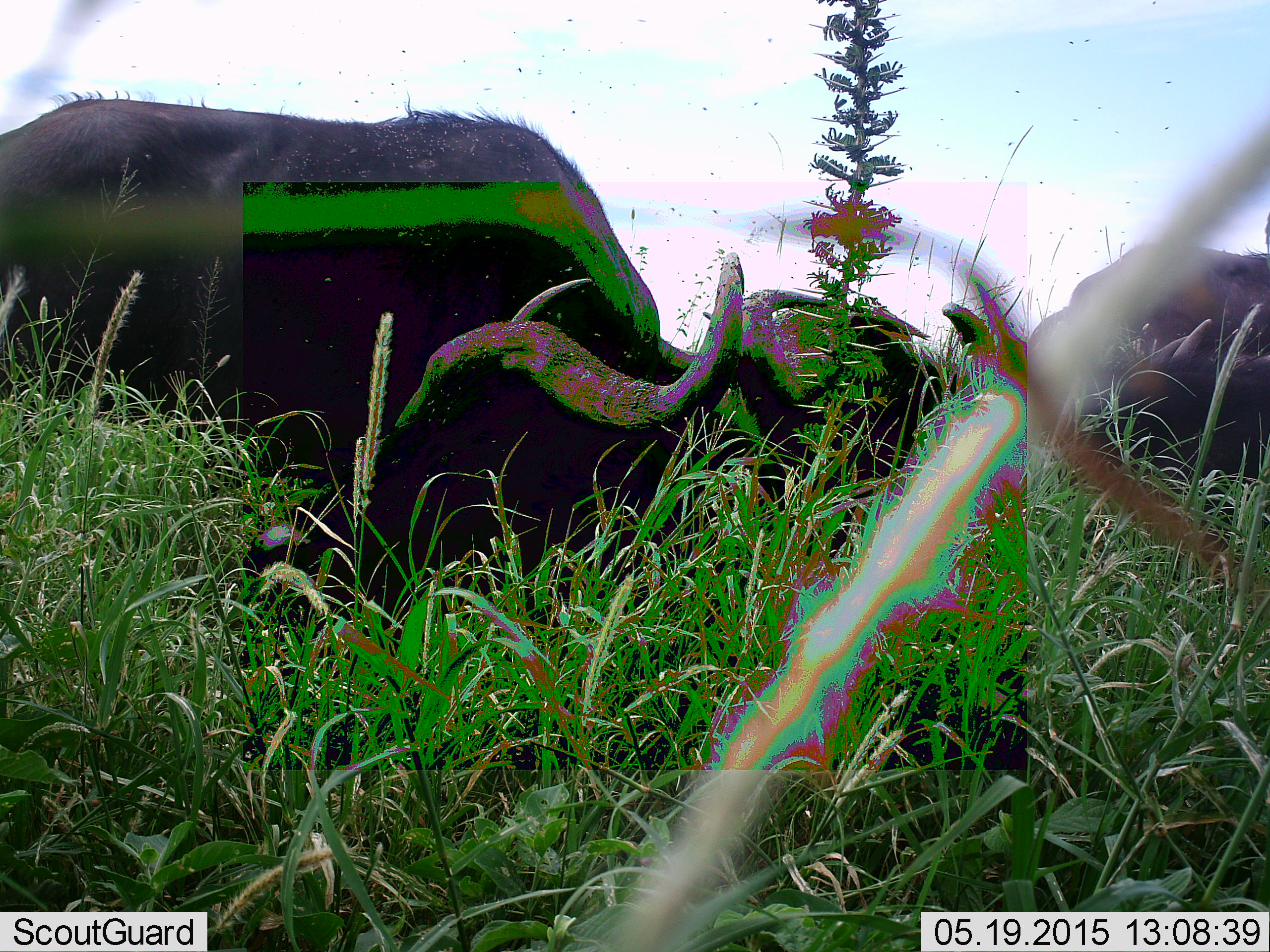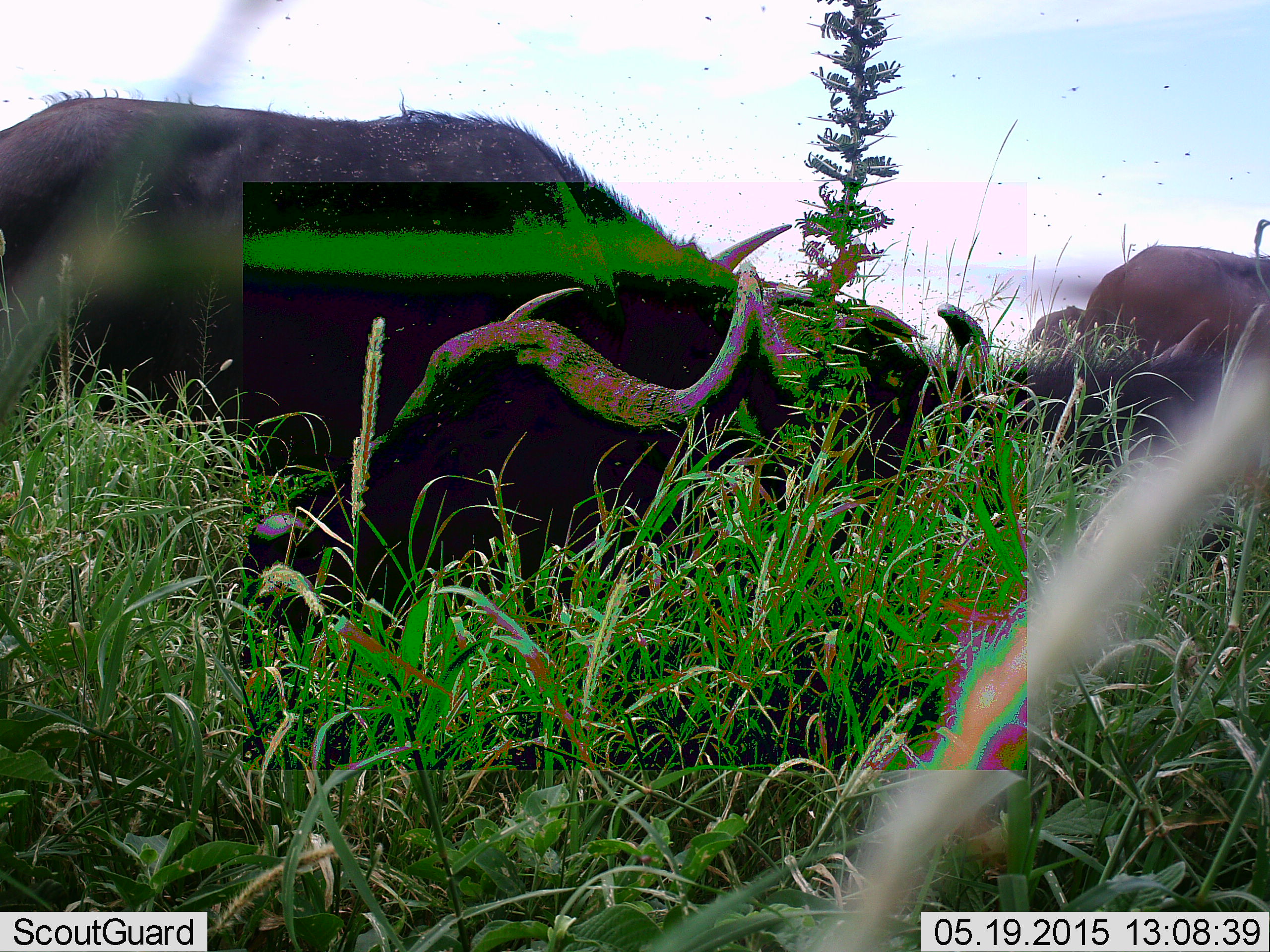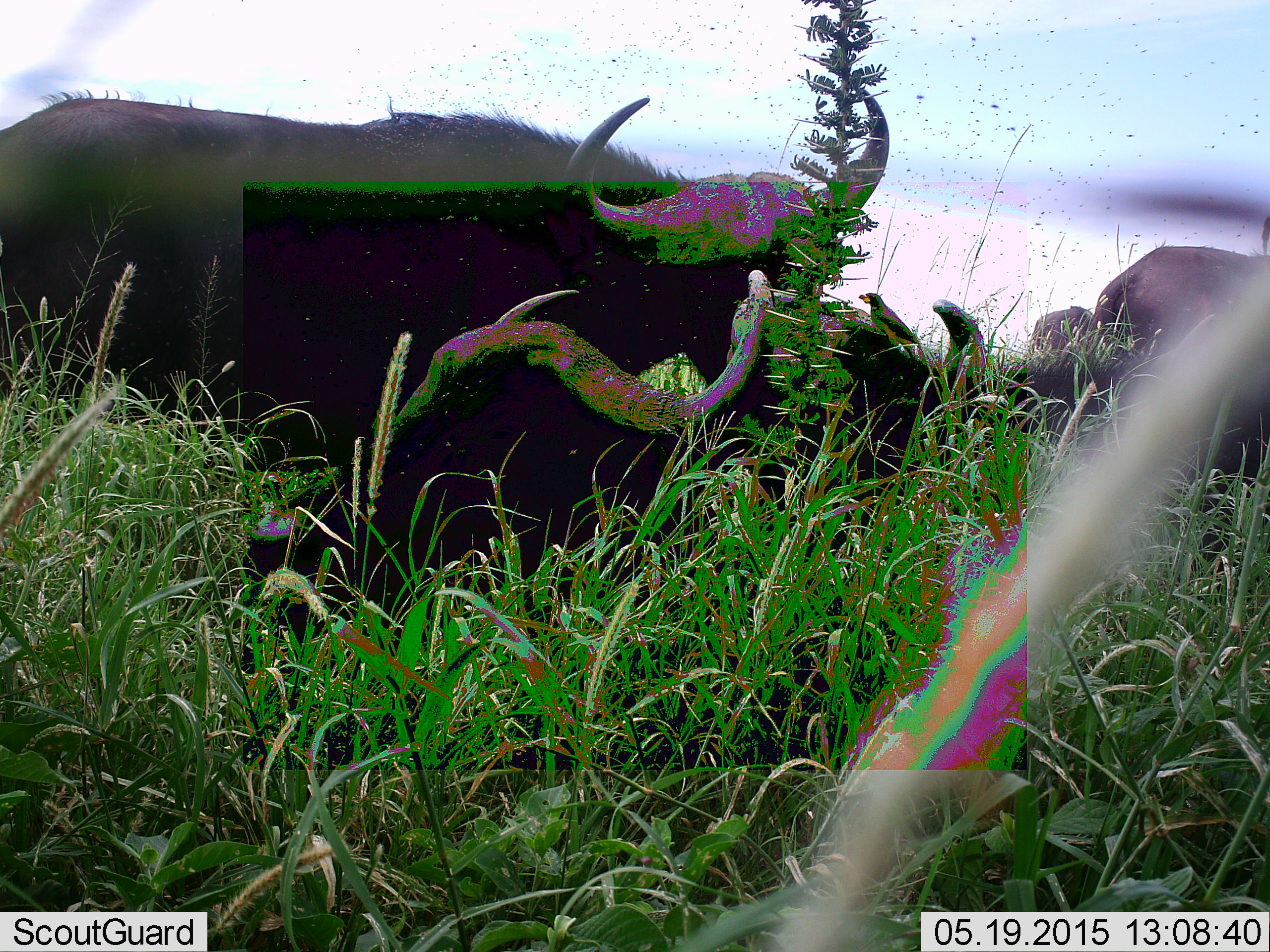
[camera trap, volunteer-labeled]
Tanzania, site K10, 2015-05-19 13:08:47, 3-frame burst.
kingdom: Animalia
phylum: Chordata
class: Mammalia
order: Artiodactyla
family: Bovidae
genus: Syncerus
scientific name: Syncerus caffer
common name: cape buffalo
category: buffalo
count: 4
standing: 30%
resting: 30%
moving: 0%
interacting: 0%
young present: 0%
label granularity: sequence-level